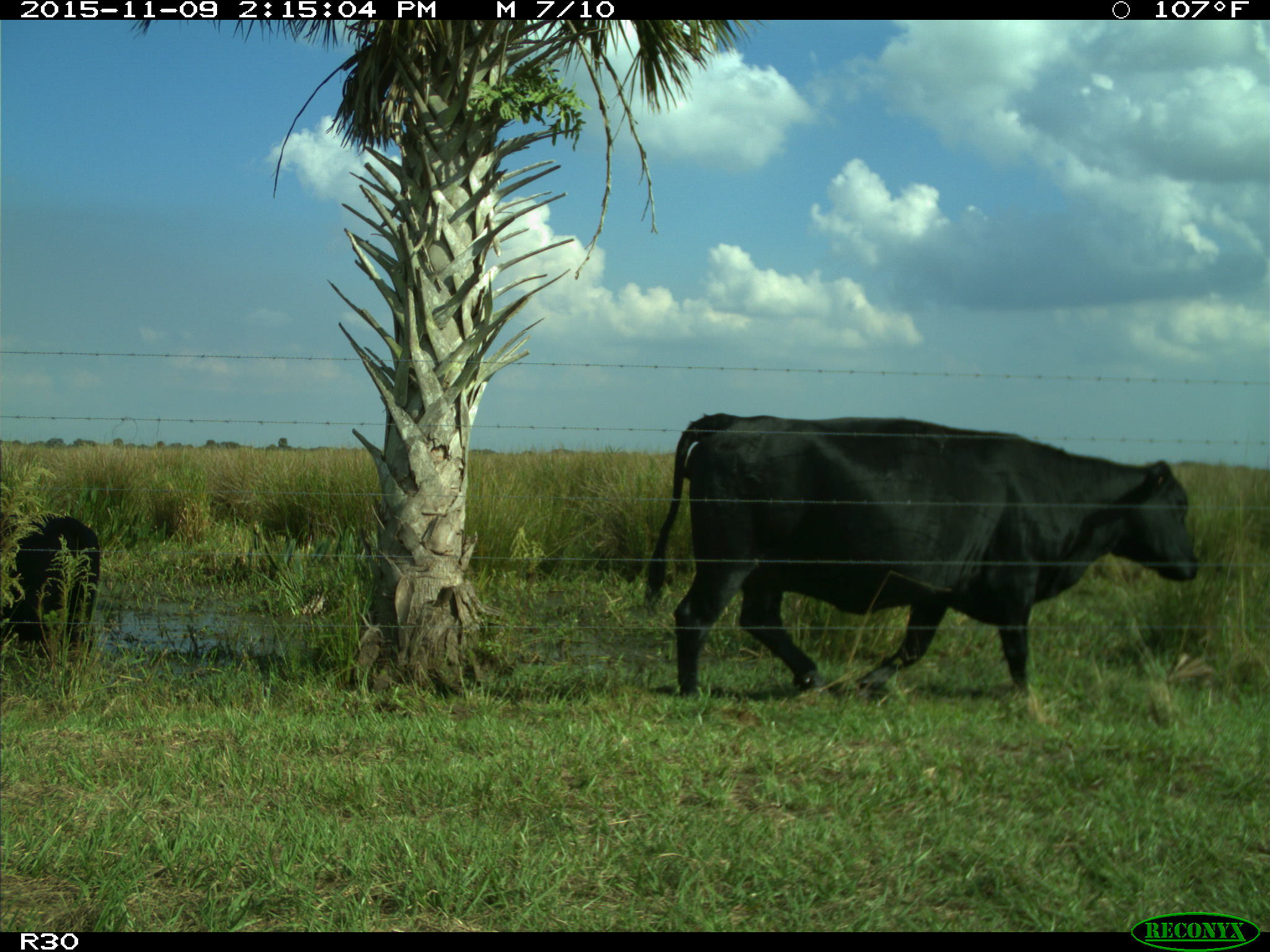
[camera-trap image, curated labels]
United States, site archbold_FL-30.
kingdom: Animalia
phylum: Chordata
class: Mammalia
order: Artiodactyla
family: Bovidae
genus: Bos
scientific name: Bos taurus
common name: domestic cow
Bos taurus (domestic cow).